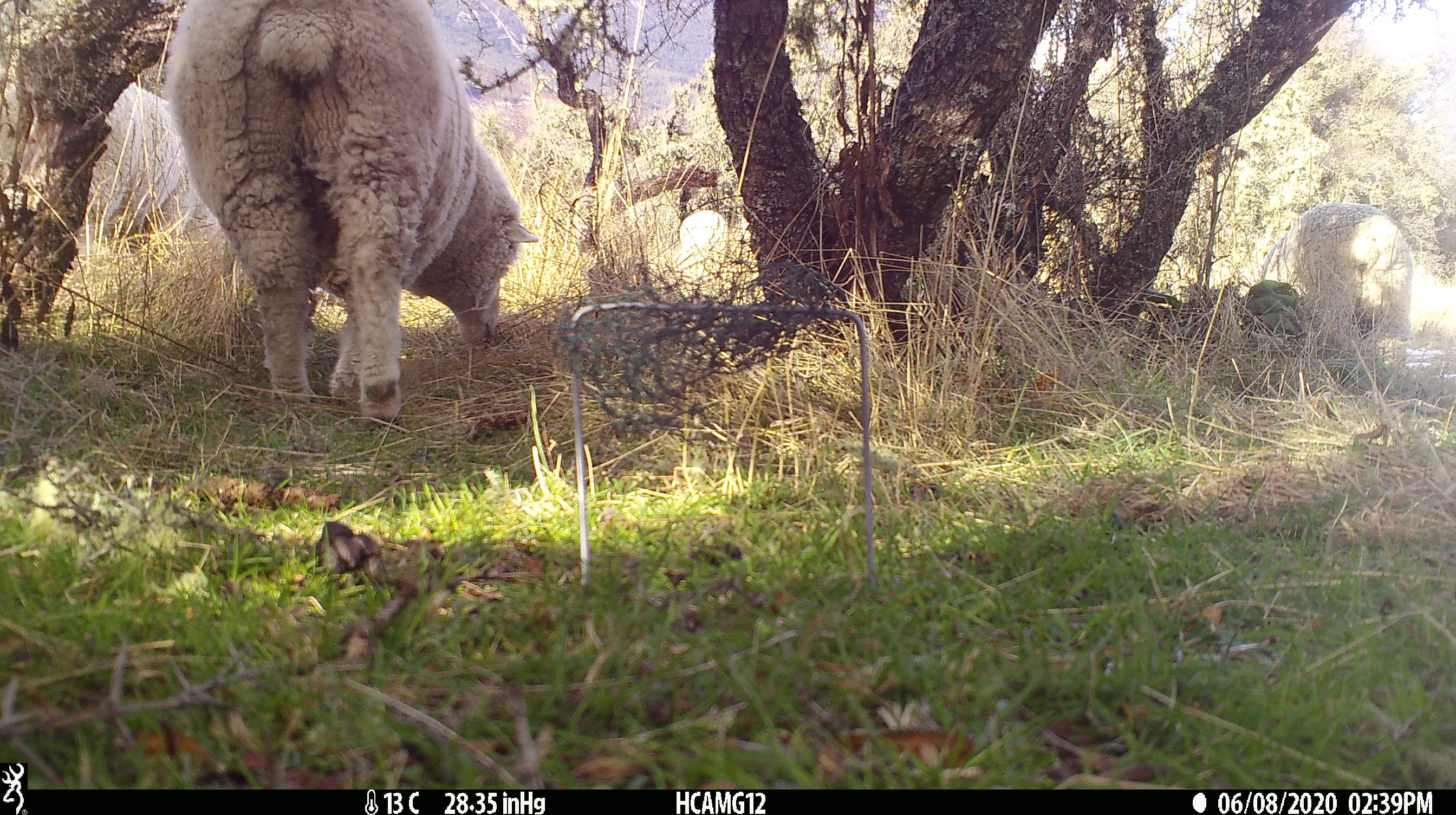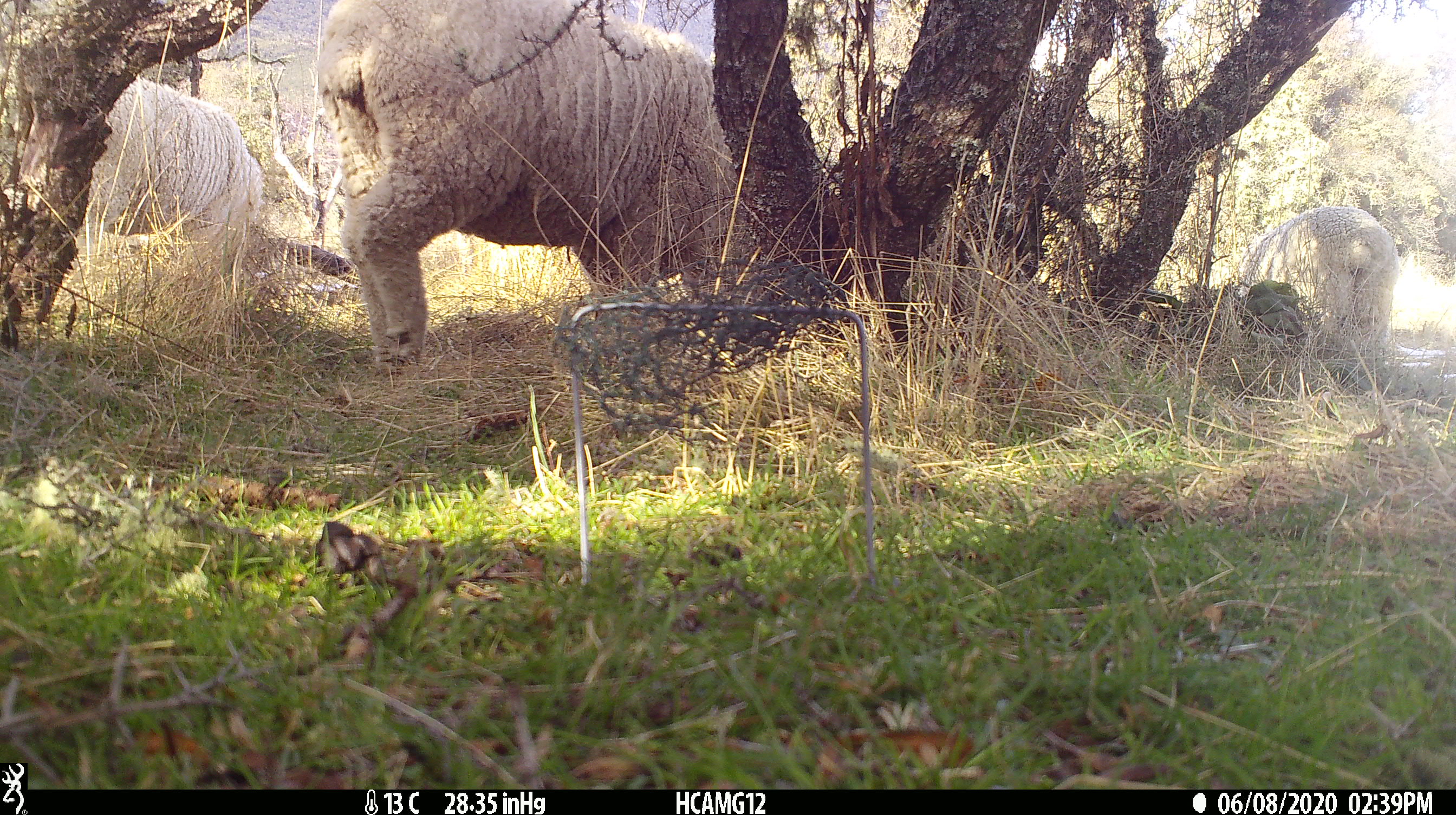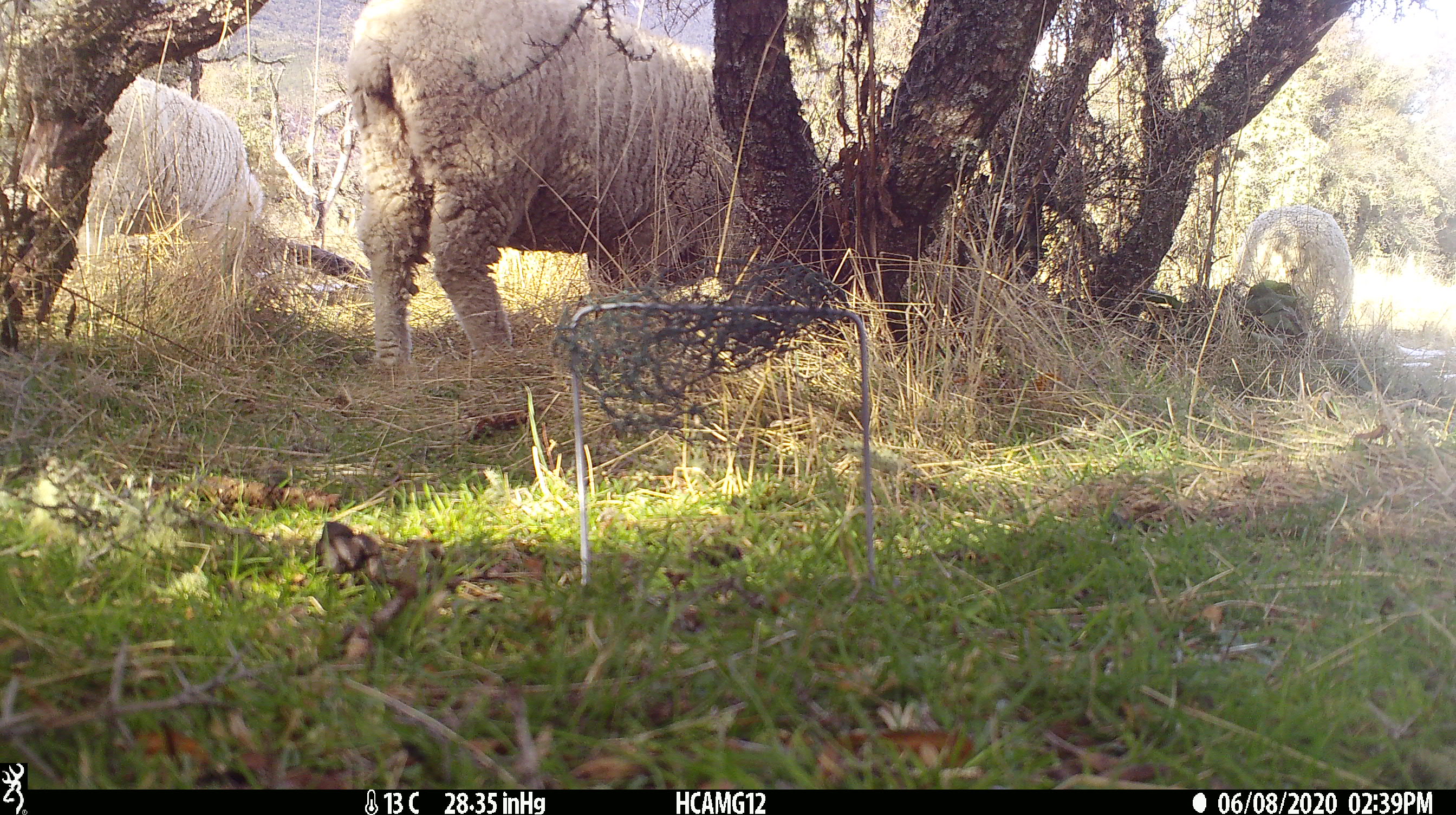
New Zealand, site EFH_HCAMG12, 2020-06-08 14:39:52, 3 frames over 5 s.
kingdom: Animalia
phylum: Chordata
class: Mammalia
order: Artiodactyla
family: Bovidae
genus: Ovis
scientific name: Ovis aries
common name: domestic sheep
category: sheep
Sheep (domestic sheep) (Ovis aries).